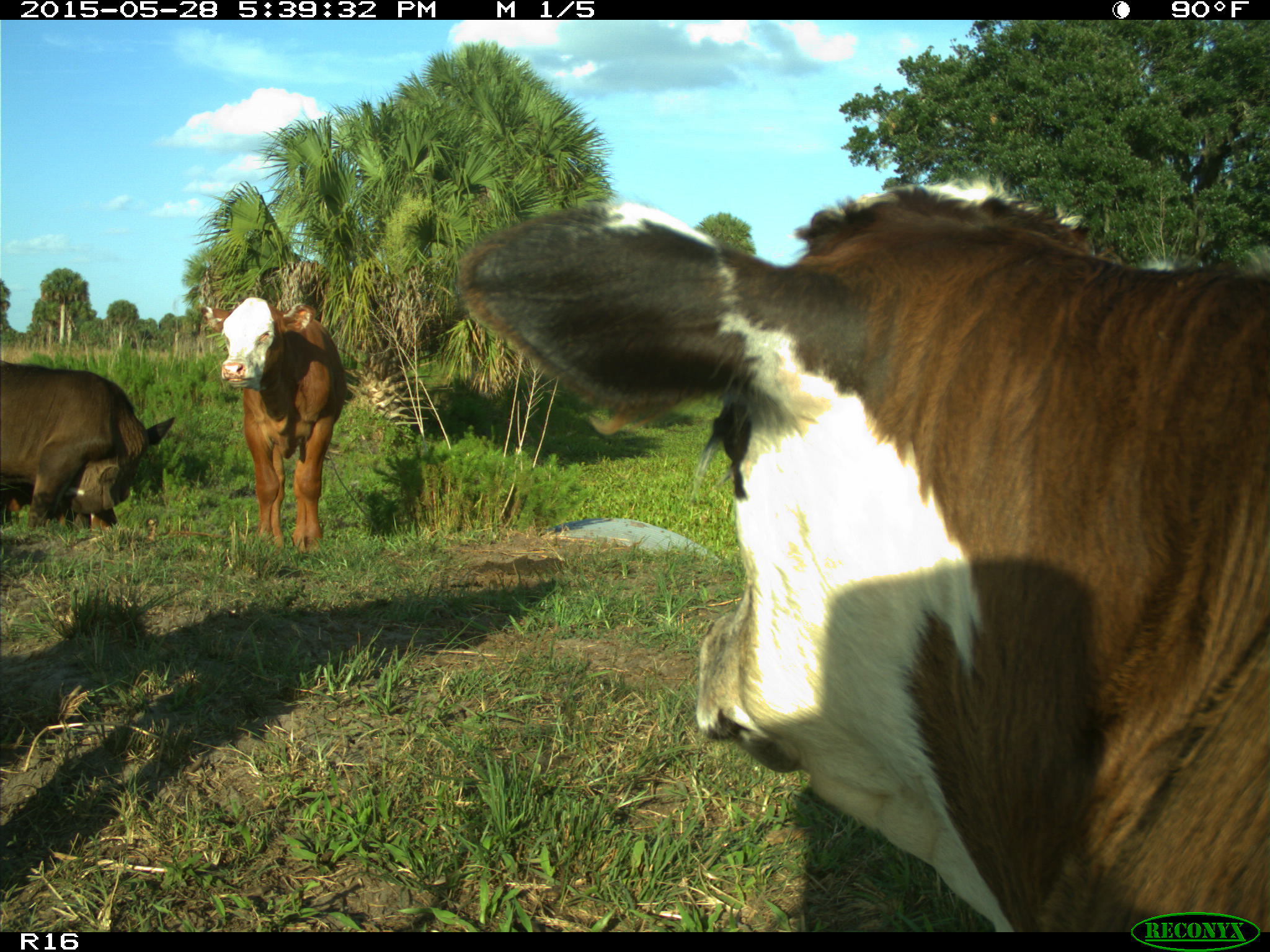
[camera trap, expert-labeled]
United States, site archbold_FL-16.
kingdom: Animalia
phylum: Chordata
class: Mammalia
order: Artiodactyla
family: Bovidae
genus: Bos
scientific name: Bos taurus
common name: domestic cow